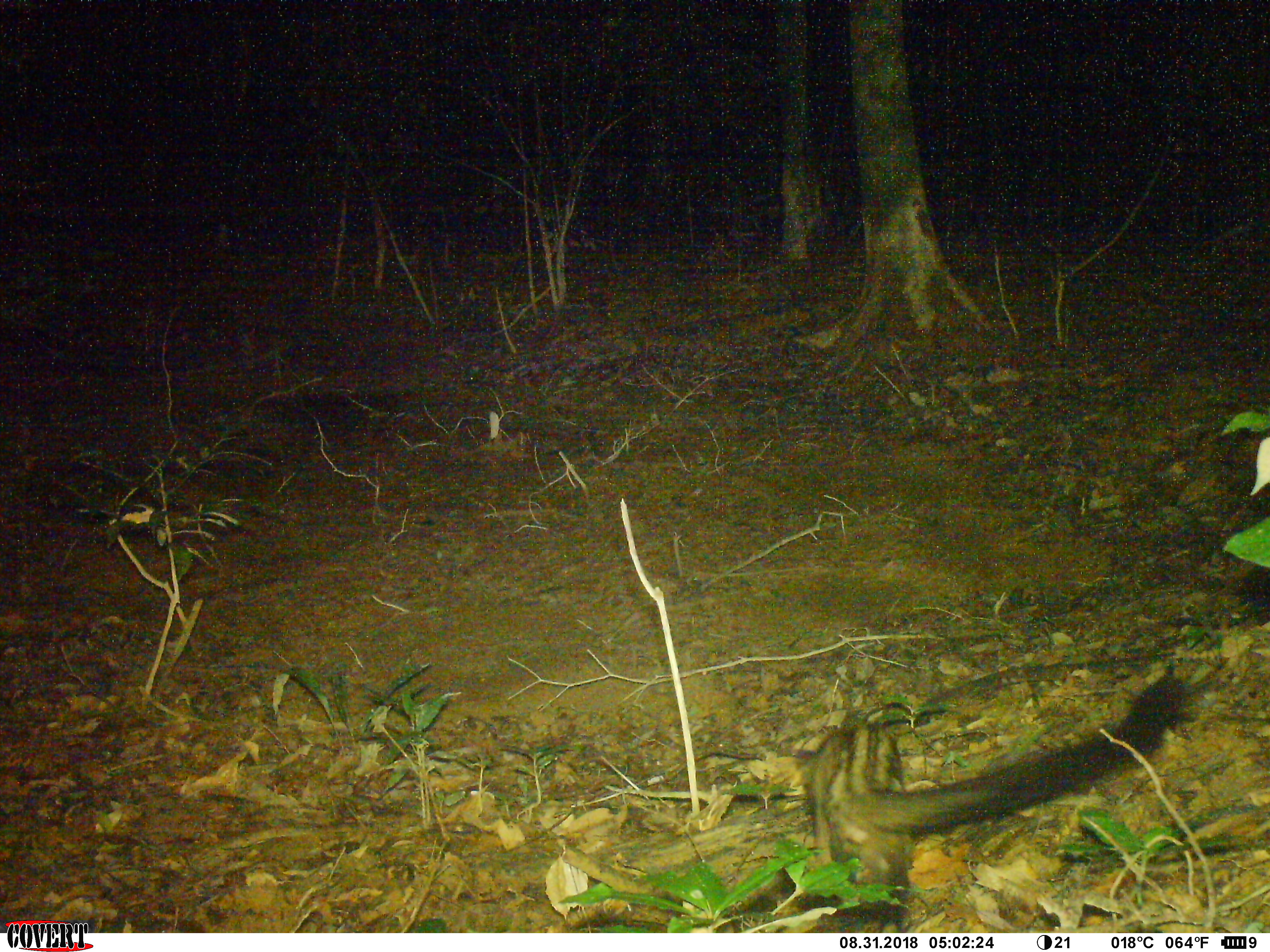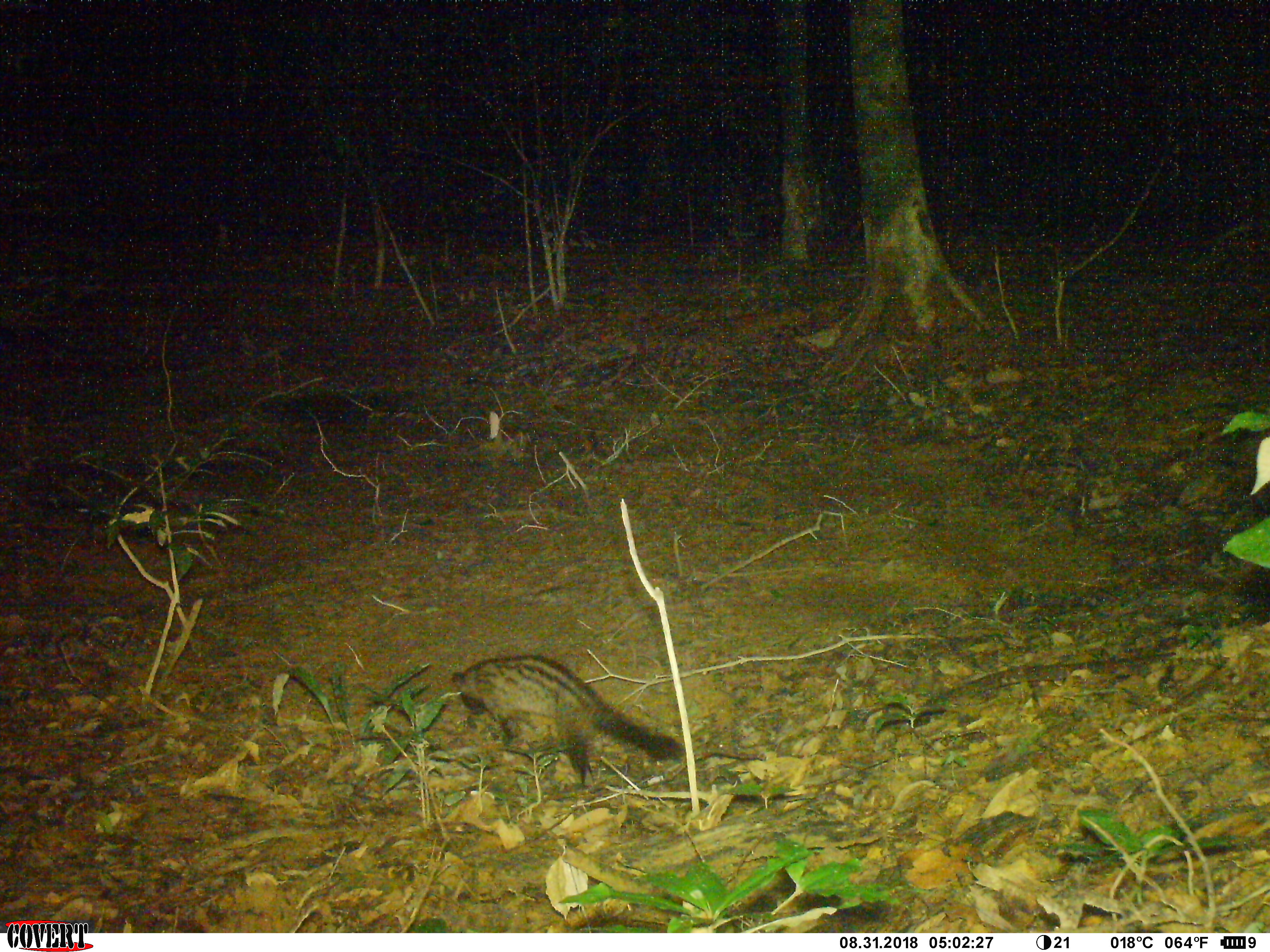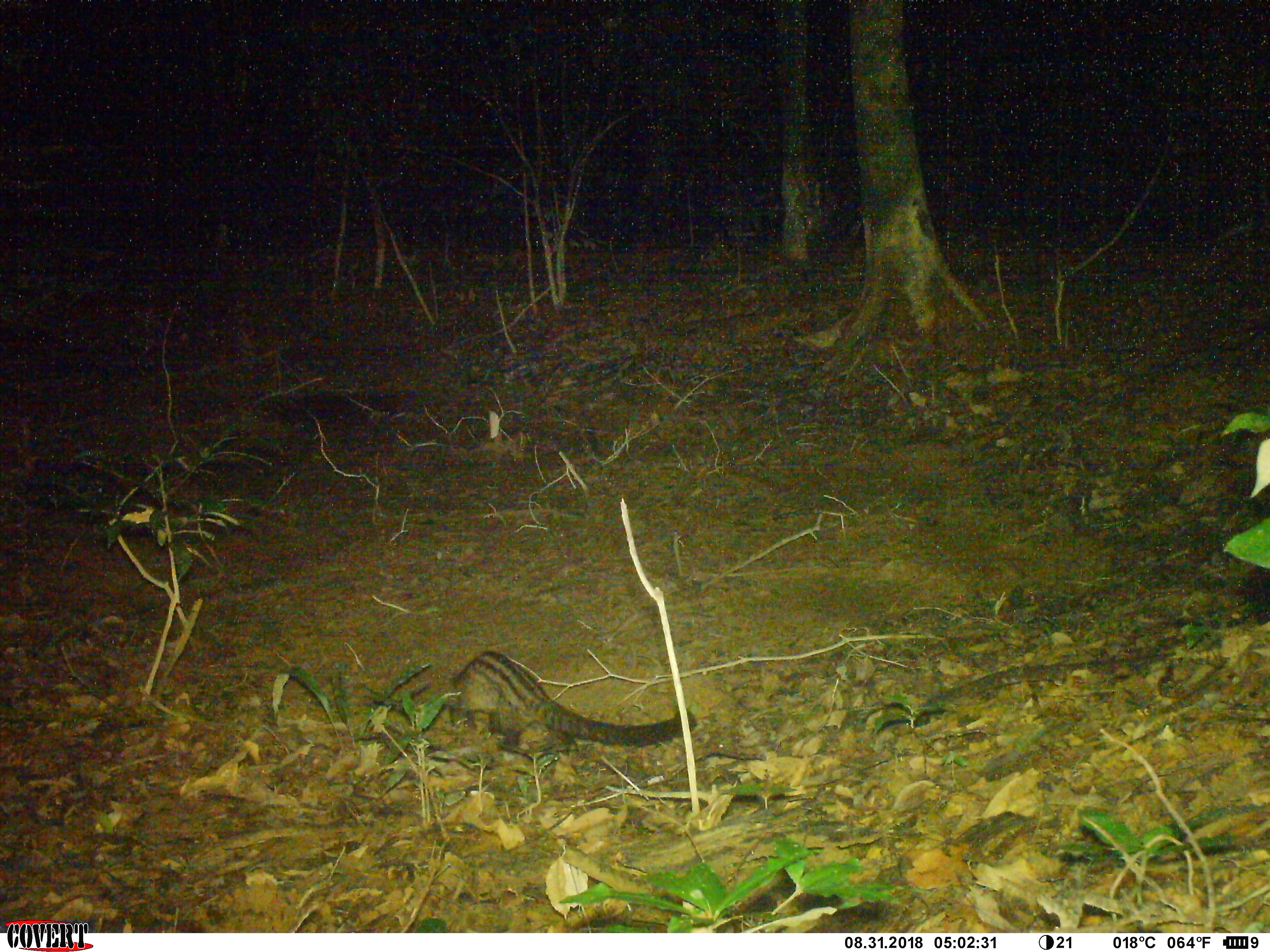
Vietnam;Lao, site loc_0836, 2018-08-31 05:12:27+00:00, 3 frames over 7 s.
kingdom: Animalia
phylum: Chordata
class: Mammalia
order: Carnivora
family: Viverridae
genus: Paradoxurus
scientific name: Paradoxurus hermaphroditus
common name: common palm civet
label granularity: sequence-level